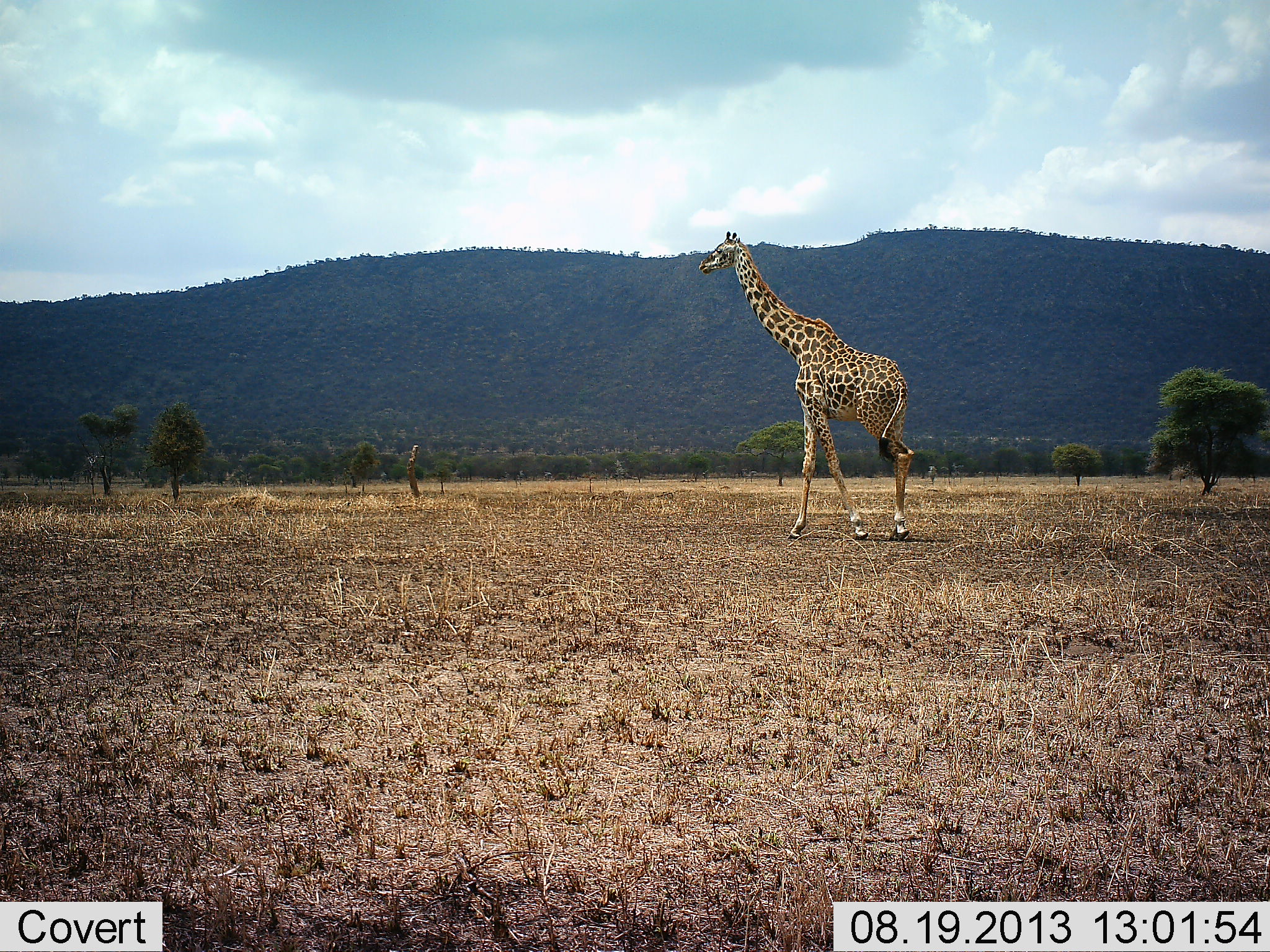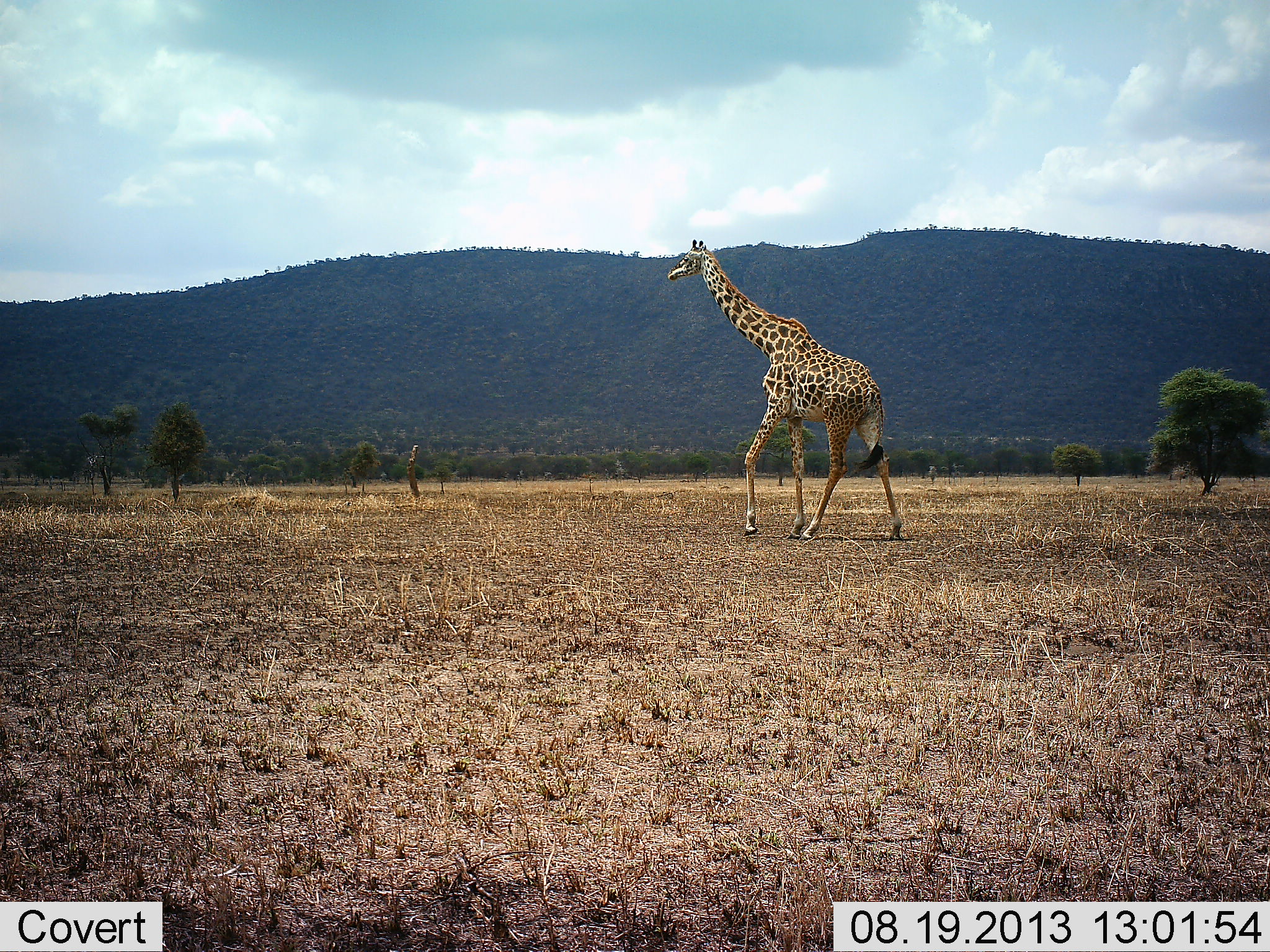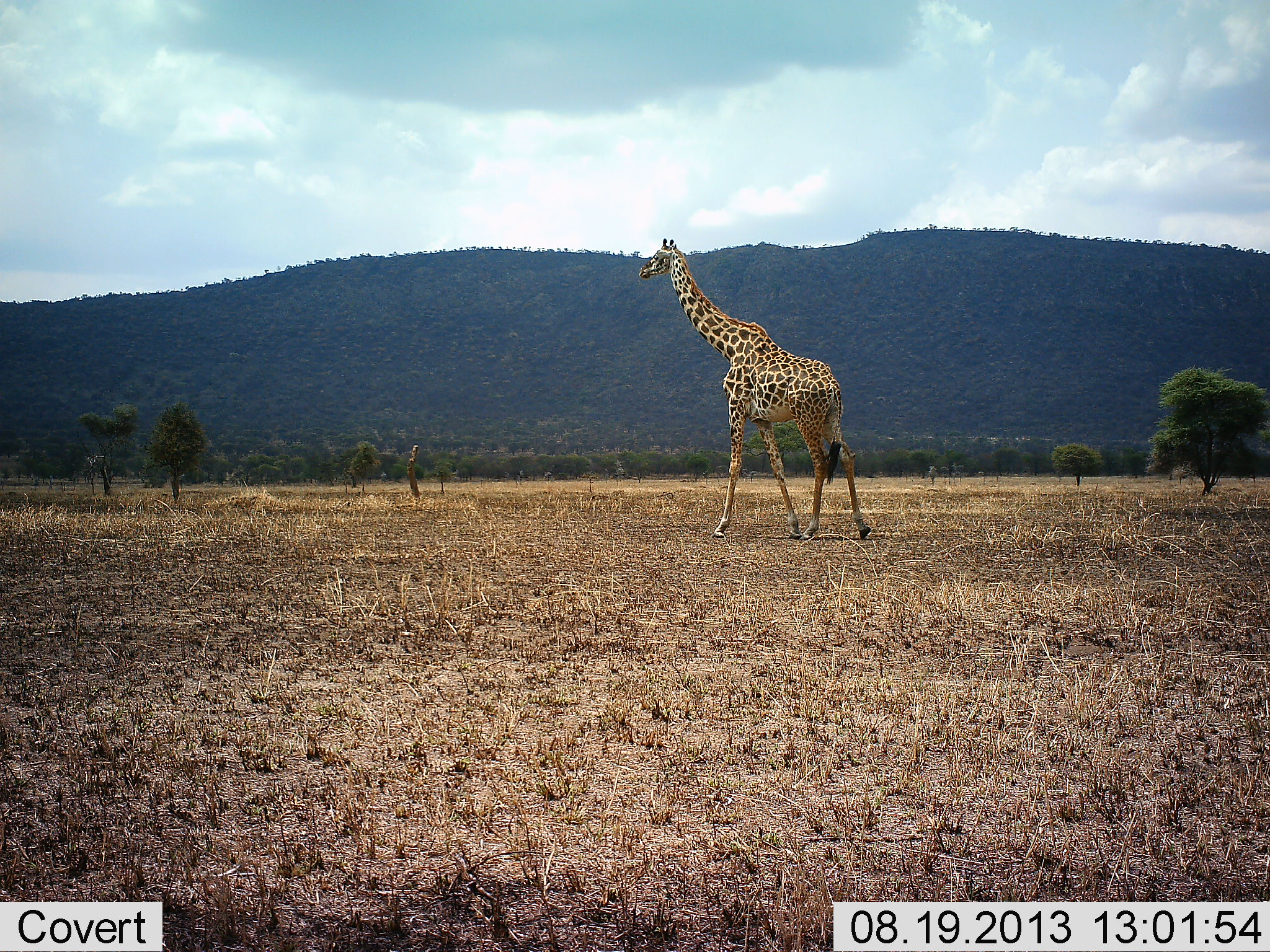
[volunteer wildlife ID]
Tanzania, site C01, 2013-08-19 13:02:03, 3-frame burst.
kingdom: Animalia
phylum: Chordata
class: Mammalia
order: Artiodactyla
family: Giraffidae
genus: Giraffa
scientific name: Giraffa camelopardalis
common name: giraffe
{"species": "giraffe (Giraffa camelopardalis)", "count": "1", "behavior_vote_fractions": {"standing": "0%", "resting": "0%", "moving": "100%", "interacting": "0%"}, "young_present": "0%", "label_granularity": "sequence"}